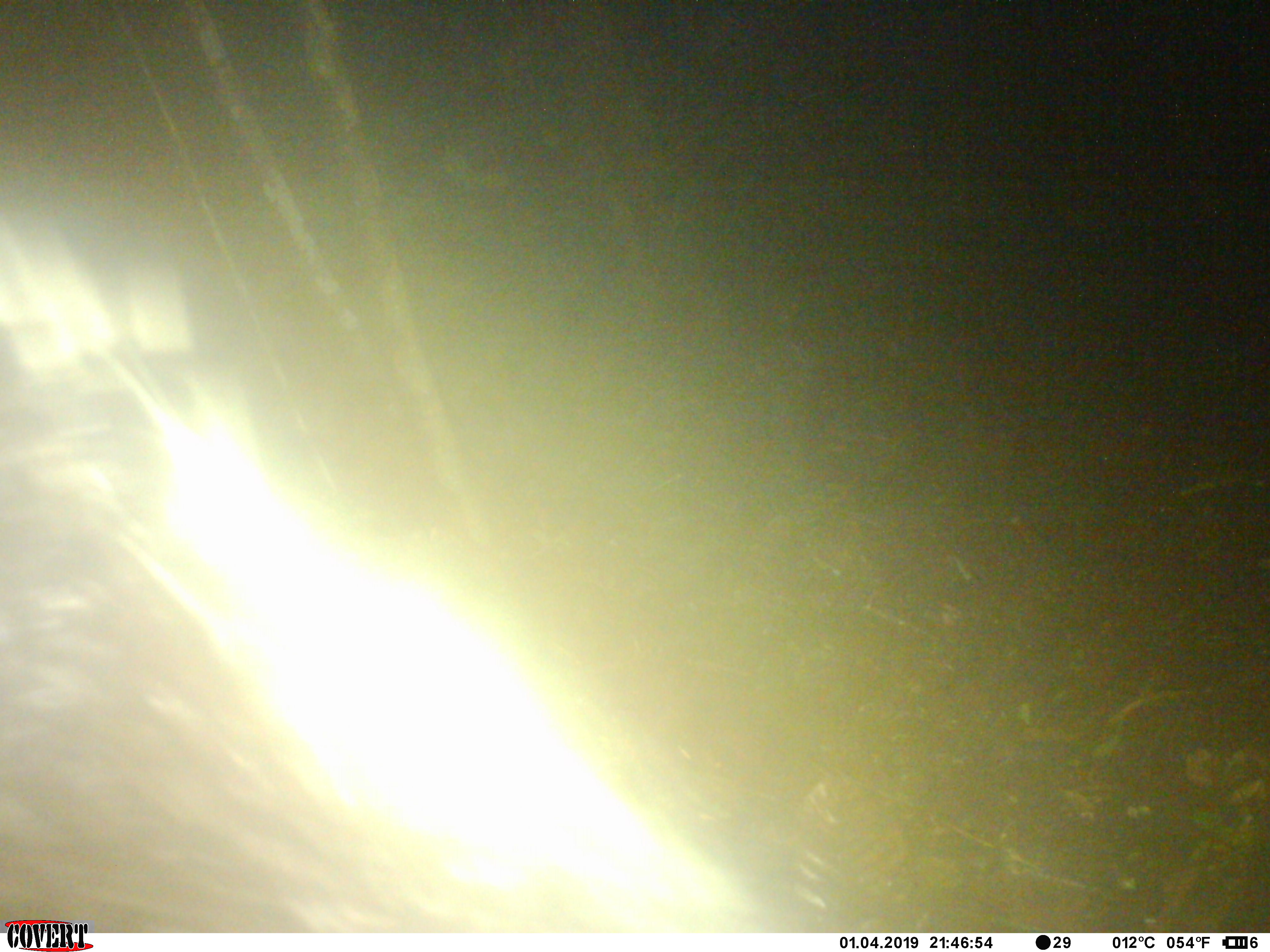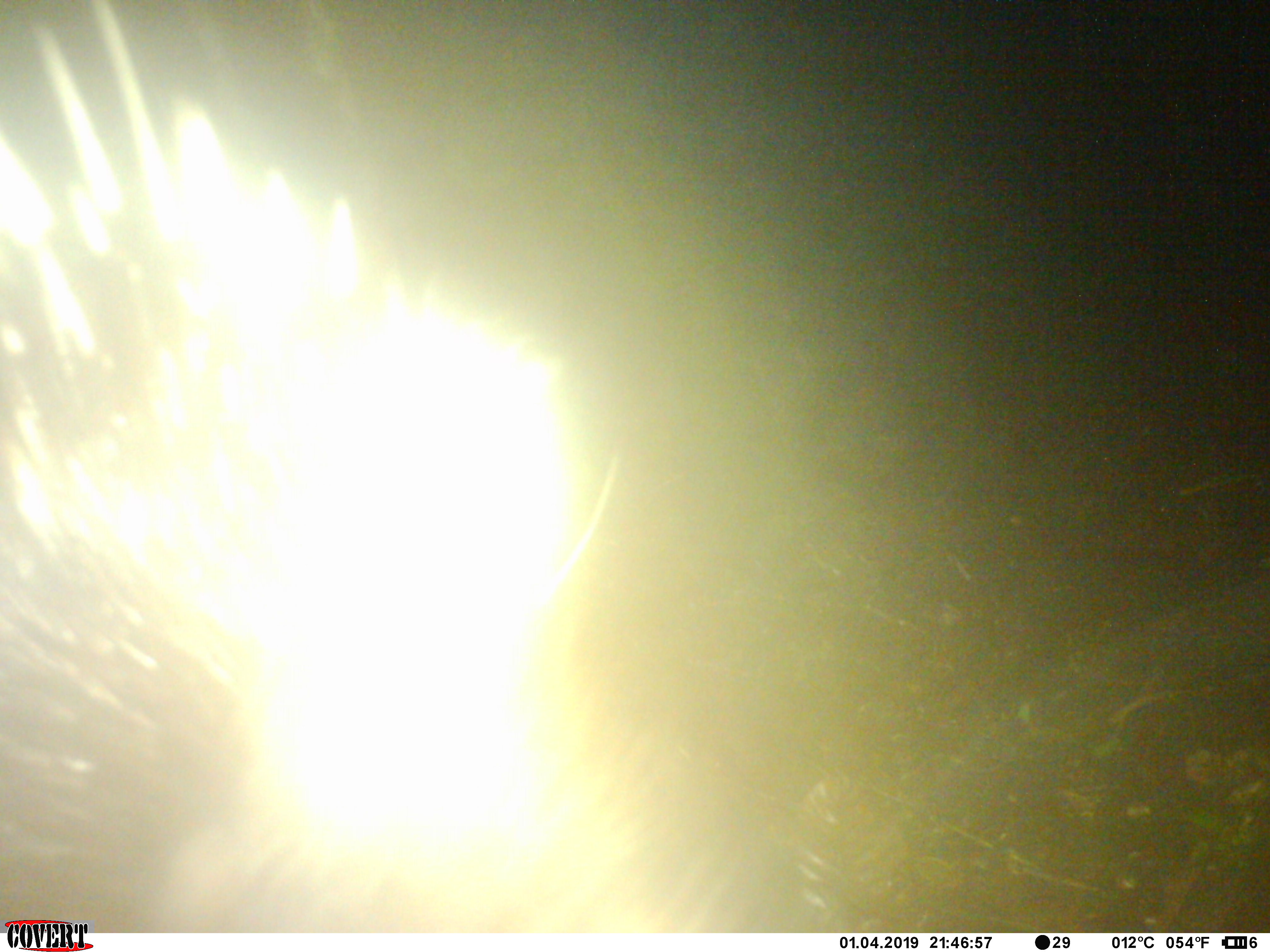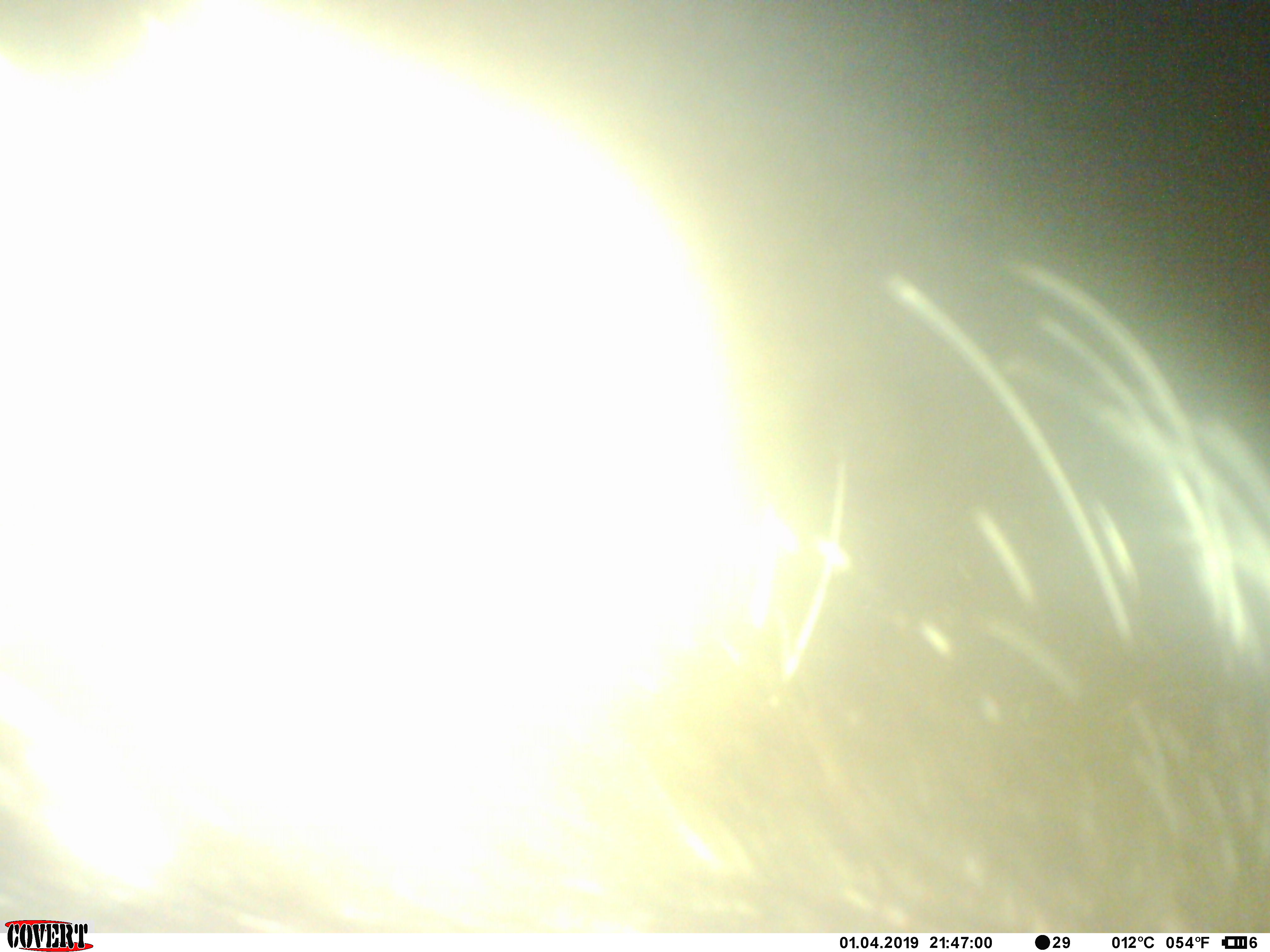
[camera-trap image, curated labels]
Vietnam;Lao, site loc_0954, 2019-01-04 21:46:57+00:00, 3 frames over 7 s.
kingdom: Animalia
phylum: Chordata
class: Mammalia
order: Rodentia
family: Hystricidae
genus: Hystrix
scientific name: Hystrix brachyura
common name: malayan porcupine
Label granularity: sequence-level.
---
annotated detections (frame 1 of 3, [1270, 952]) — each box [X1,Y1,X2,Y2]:
malayan porcupine: [0,216,888,933]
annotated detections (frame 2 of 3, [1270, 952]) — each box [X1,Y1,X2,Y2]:
malayan porcupine: [0,89,726,929]